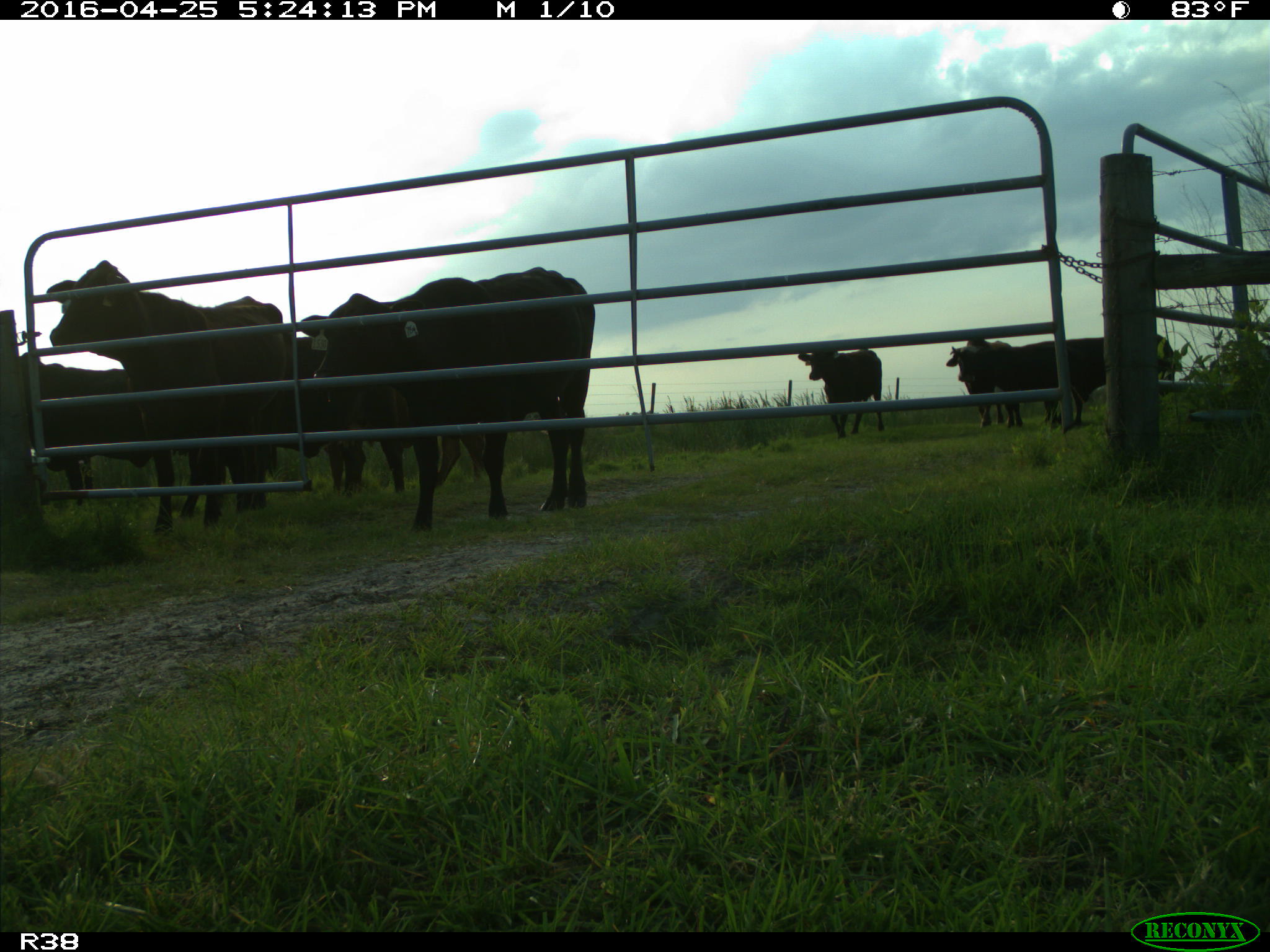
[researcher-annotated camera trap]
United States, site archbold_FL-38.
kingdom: Animalia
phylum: Chordata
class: Mammalia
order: Artiodactyla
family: Bovidae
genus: Bos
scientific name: Bos taurus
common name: domestic cow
Bos taurus (domestic cow).